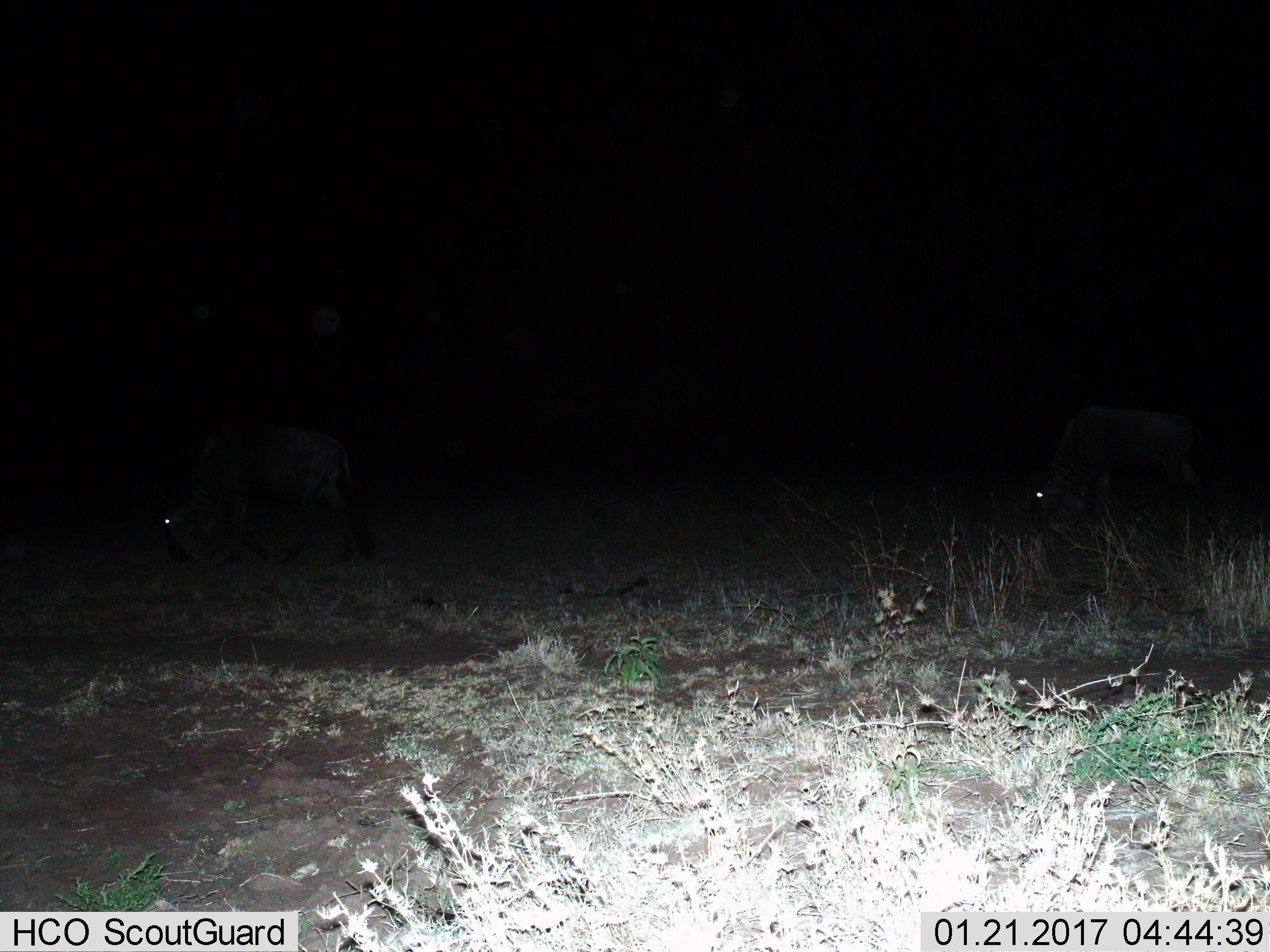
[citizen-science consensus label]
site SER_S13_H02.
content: unidentified animal